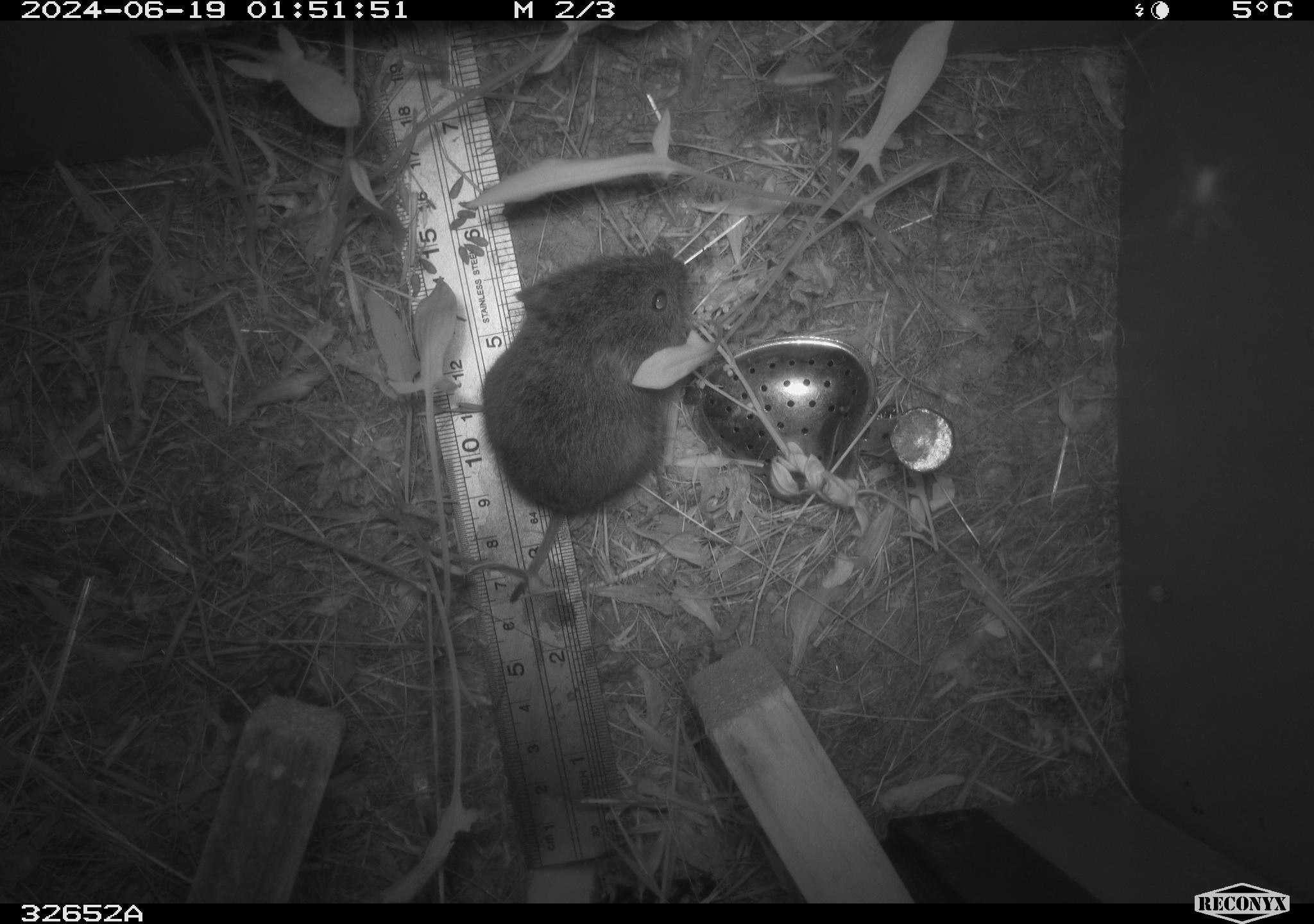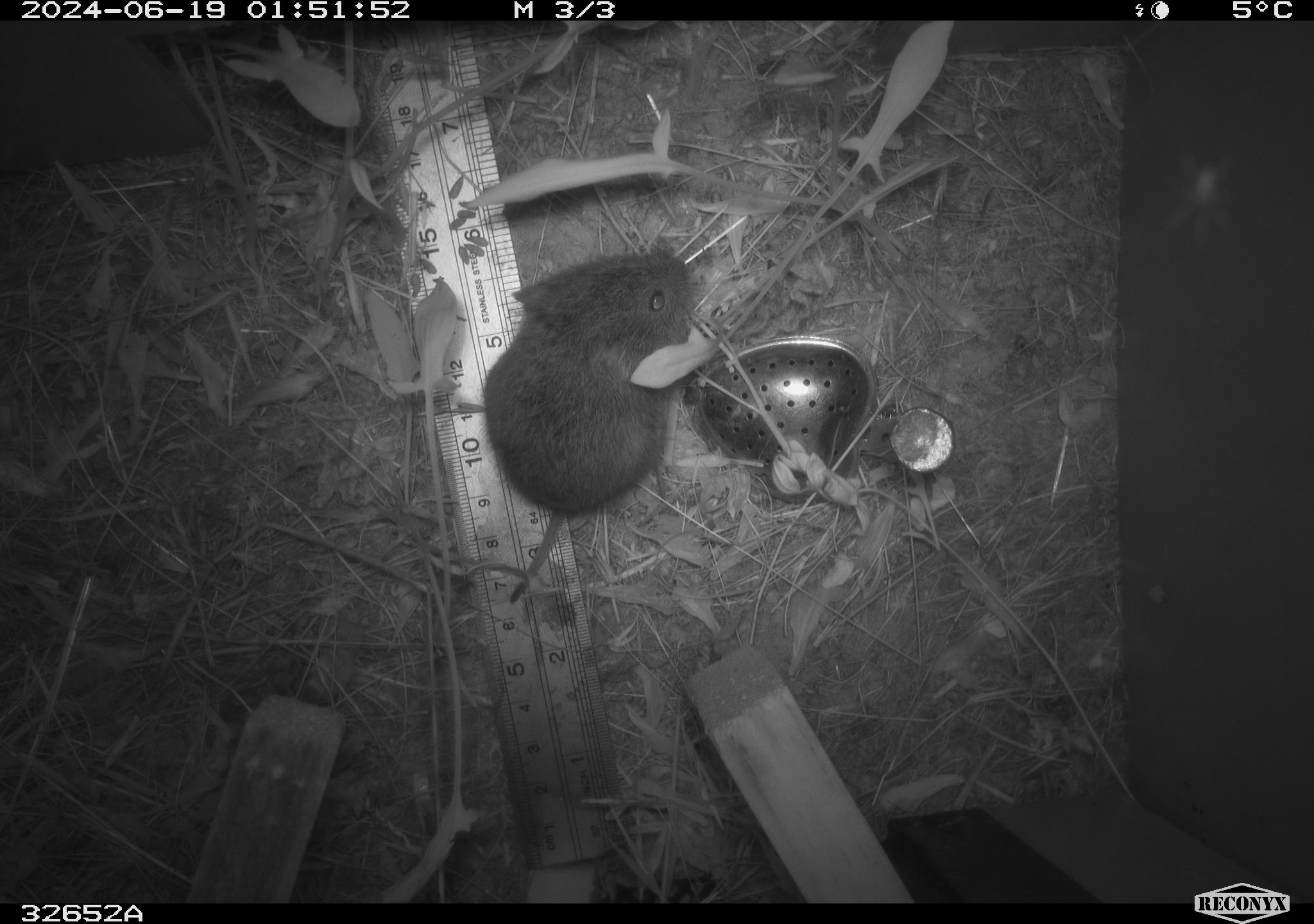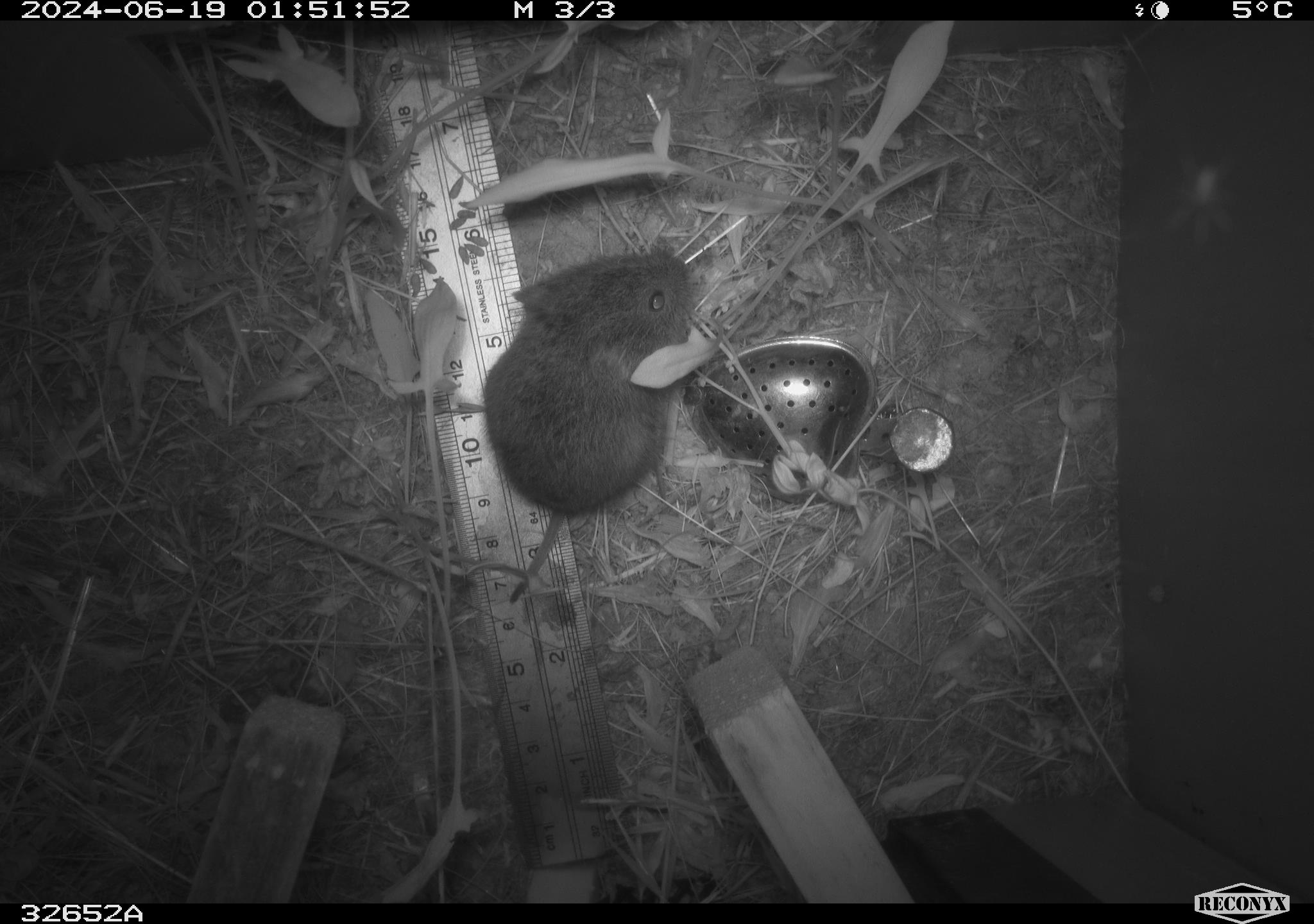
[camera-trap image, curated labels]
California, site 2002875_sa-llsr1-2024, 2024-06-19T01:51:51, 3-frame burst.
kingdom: Animalia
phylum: Chordata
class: Mammalia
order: Rodentia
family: Cricetidae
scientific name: Arvicolinae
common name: voles, lemmings, and muskrats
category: arvicolinae subfamily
Arvicolinae subfamily (voles, lemmings, and muskrats) (Arvicolinae).